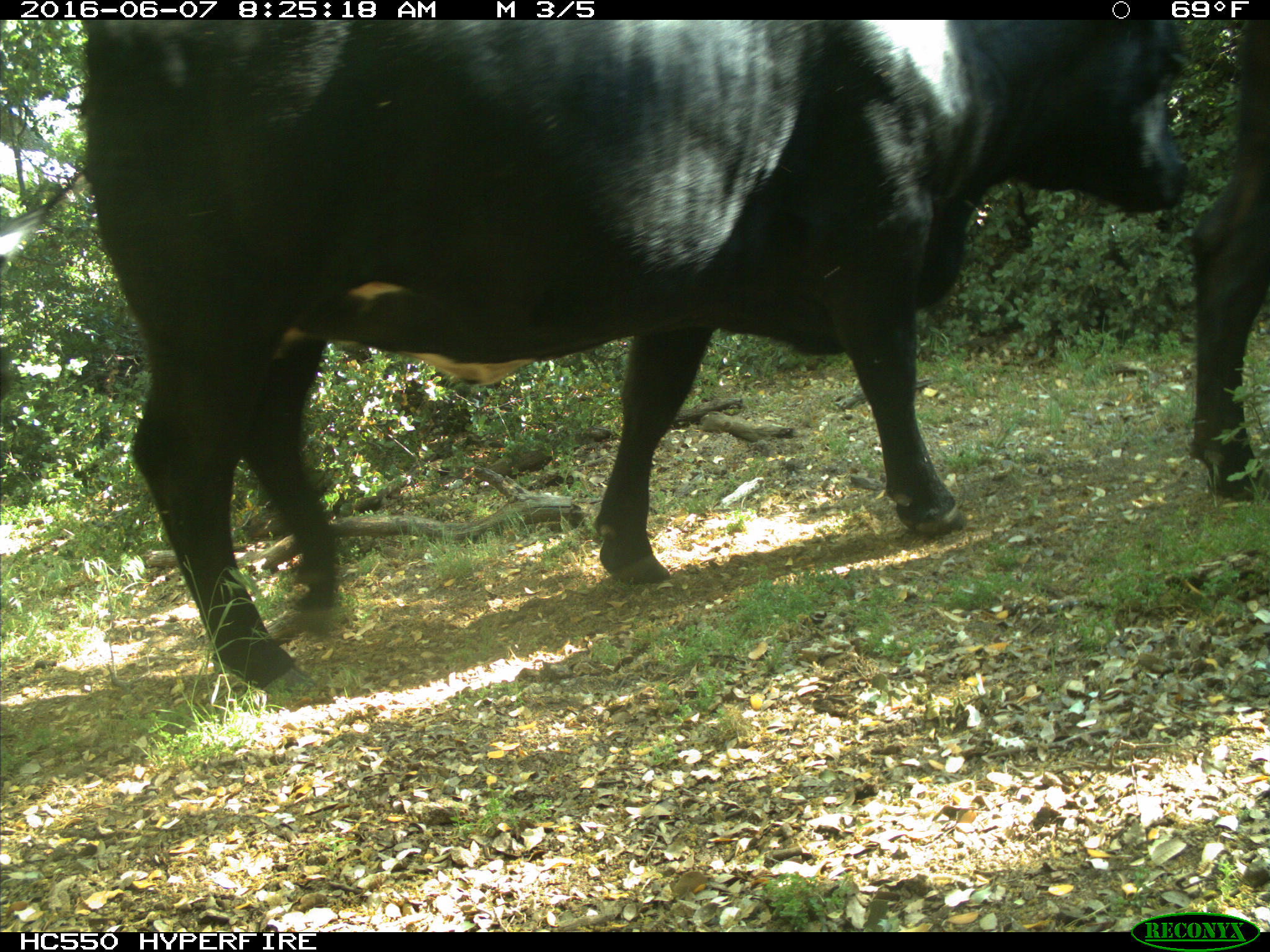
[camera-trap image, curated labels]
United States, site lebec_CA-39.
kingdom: Animalia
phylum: Chordata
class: Mammalia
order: Artiodactyla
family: Bovidae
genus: Bos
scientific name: Bos taurus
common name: domestic cow